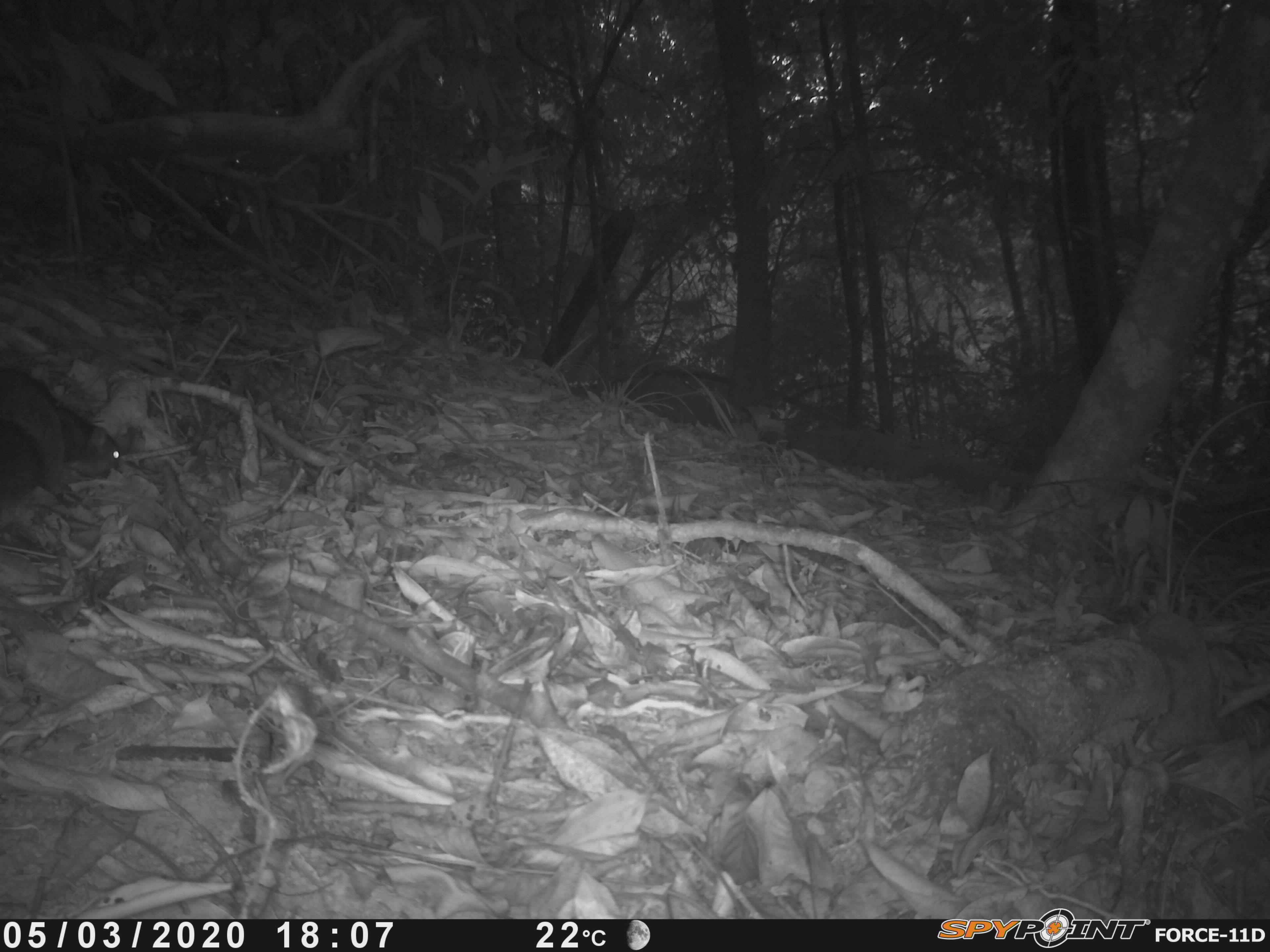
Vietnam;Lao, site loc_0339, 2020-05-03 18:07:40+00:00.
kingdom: Animalia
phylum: Chordata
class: Mammalia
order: Rodentia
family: Sciuridae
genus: Dremomys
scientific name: Dremomys rufigenis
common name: red-cheeked squirrel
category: red cheeked squirrel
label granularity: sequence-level